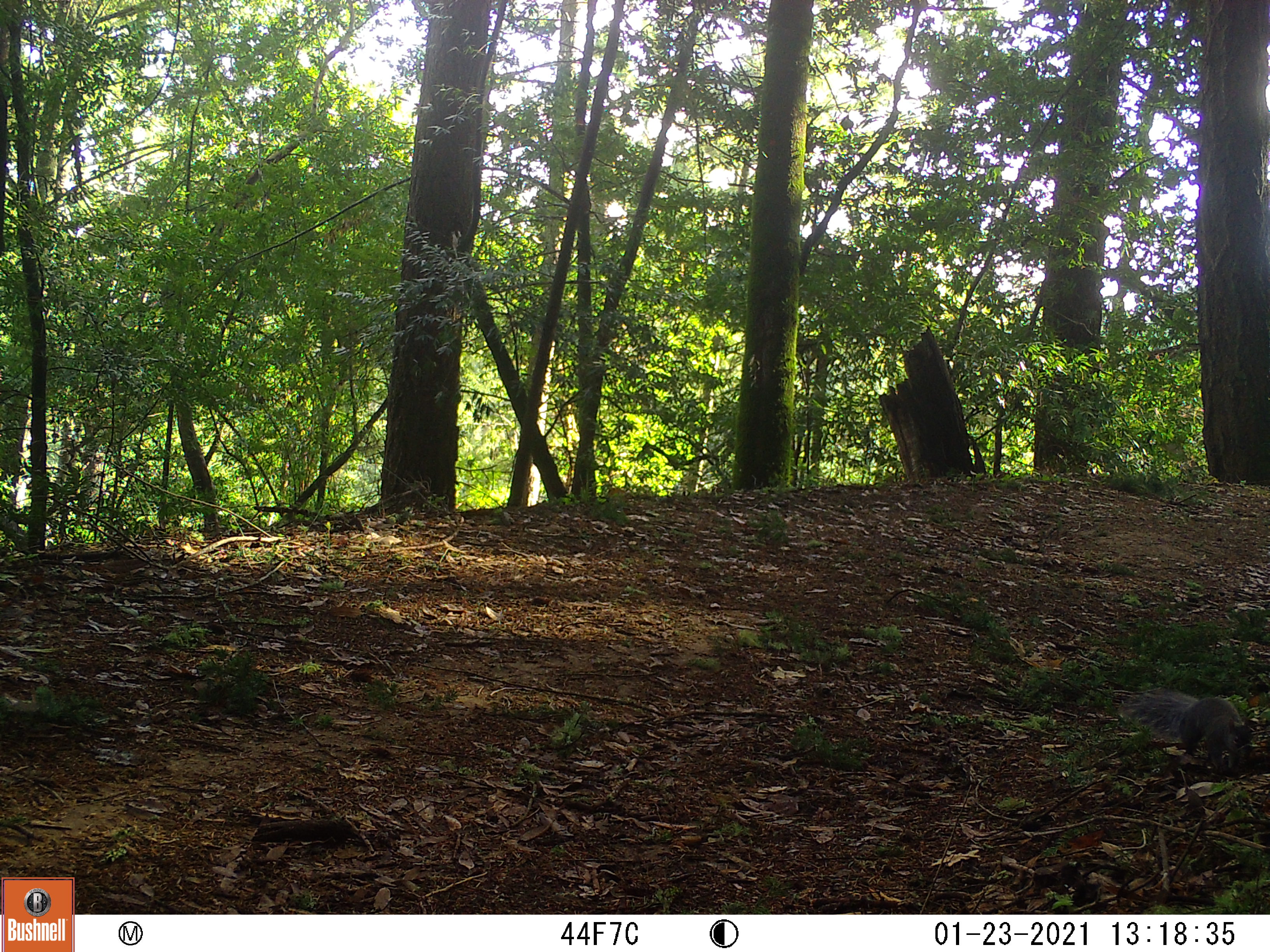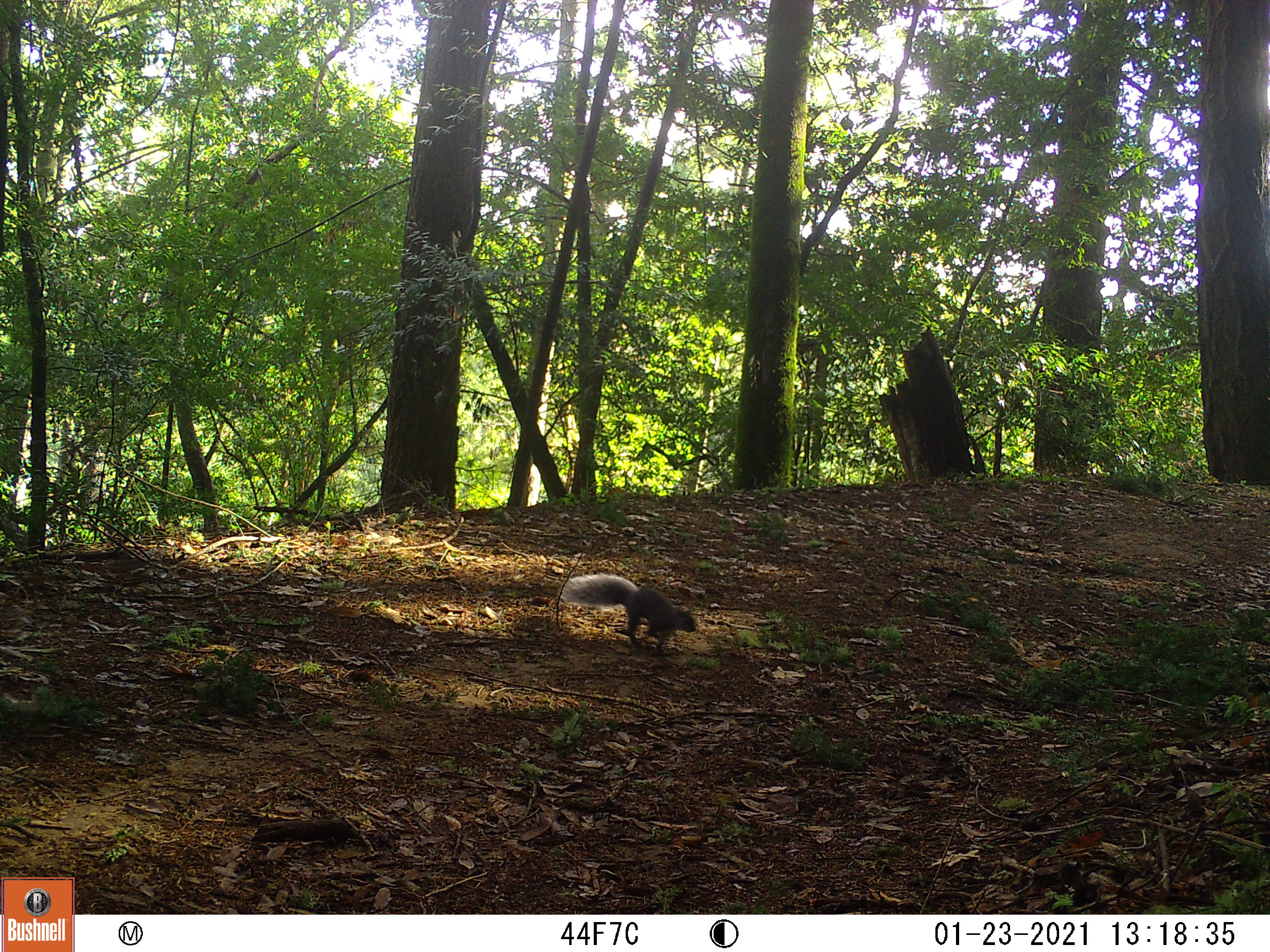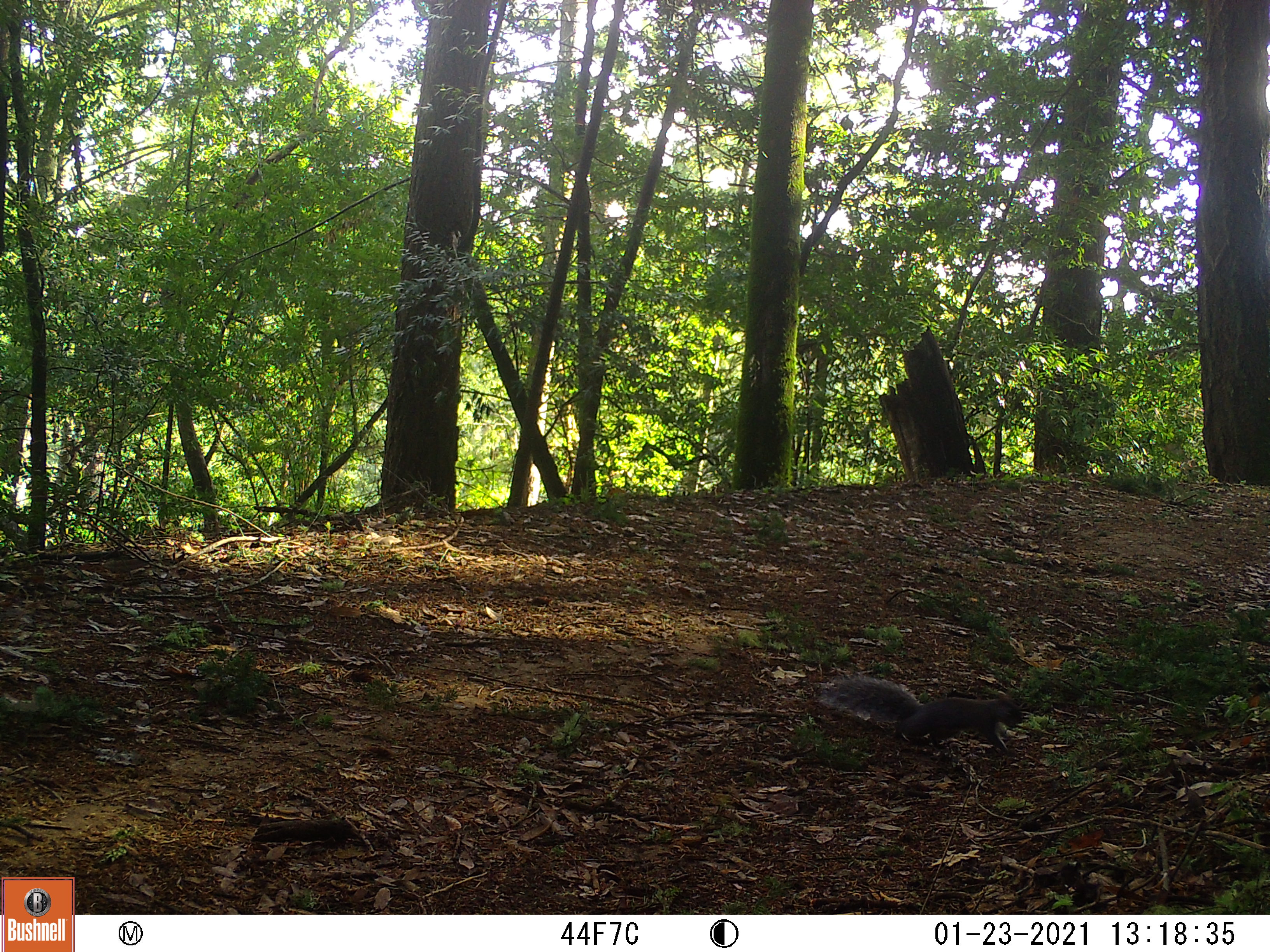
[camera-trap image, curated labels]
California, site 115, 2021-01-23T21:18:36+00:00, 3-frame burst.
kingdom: Animalia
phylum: Chordata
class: Mammalia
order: Rodentia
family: Sciuridae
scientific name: Sciuridae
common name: squirrel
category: unknown squirrel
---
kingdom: Animalia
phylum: Chordata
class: Mammalia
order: Rodentia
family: Sciuridae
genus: Sciurus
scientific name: Sciurus carolinensis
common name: eastern gray squirrel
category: eastern grey squirrel